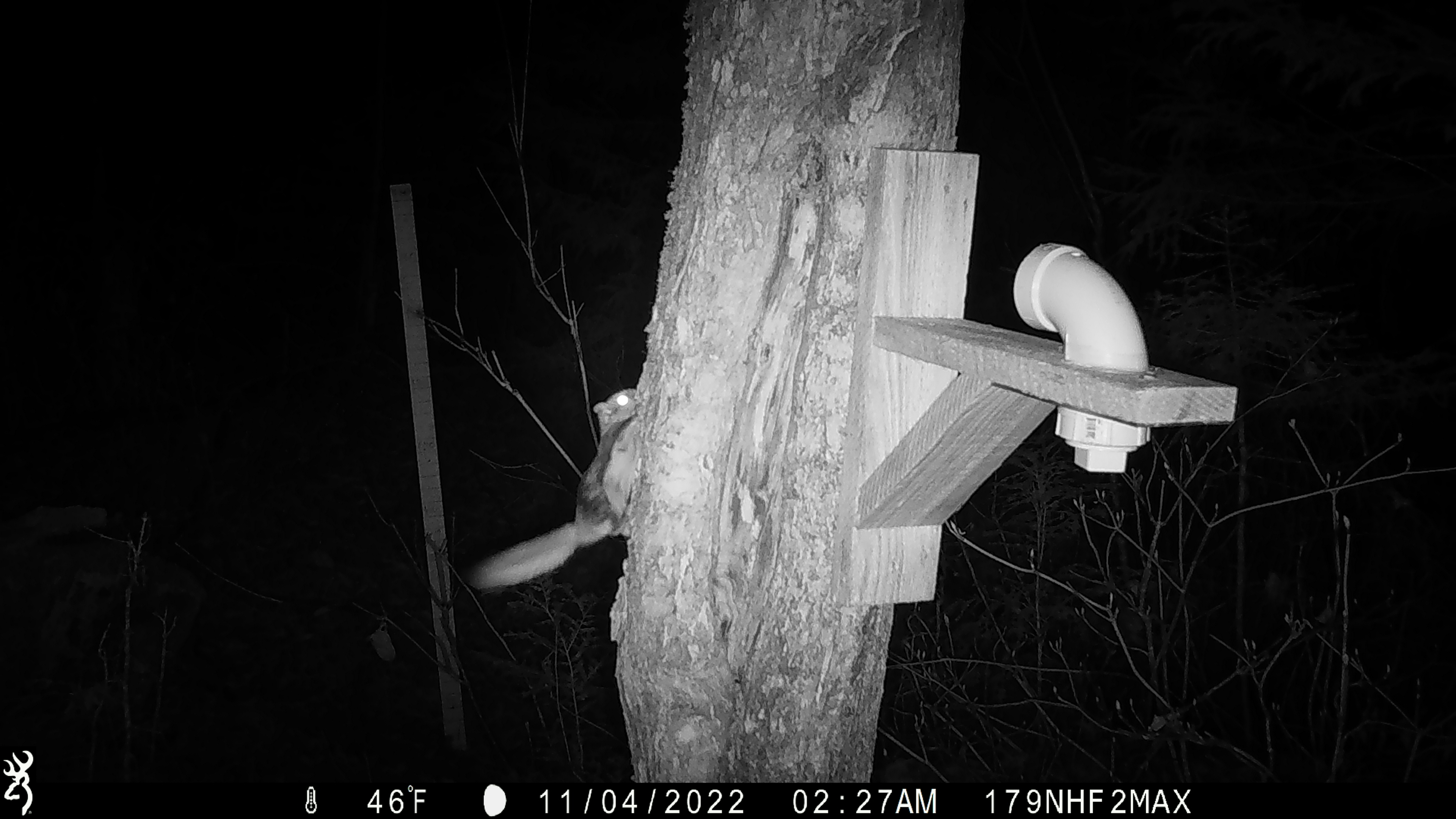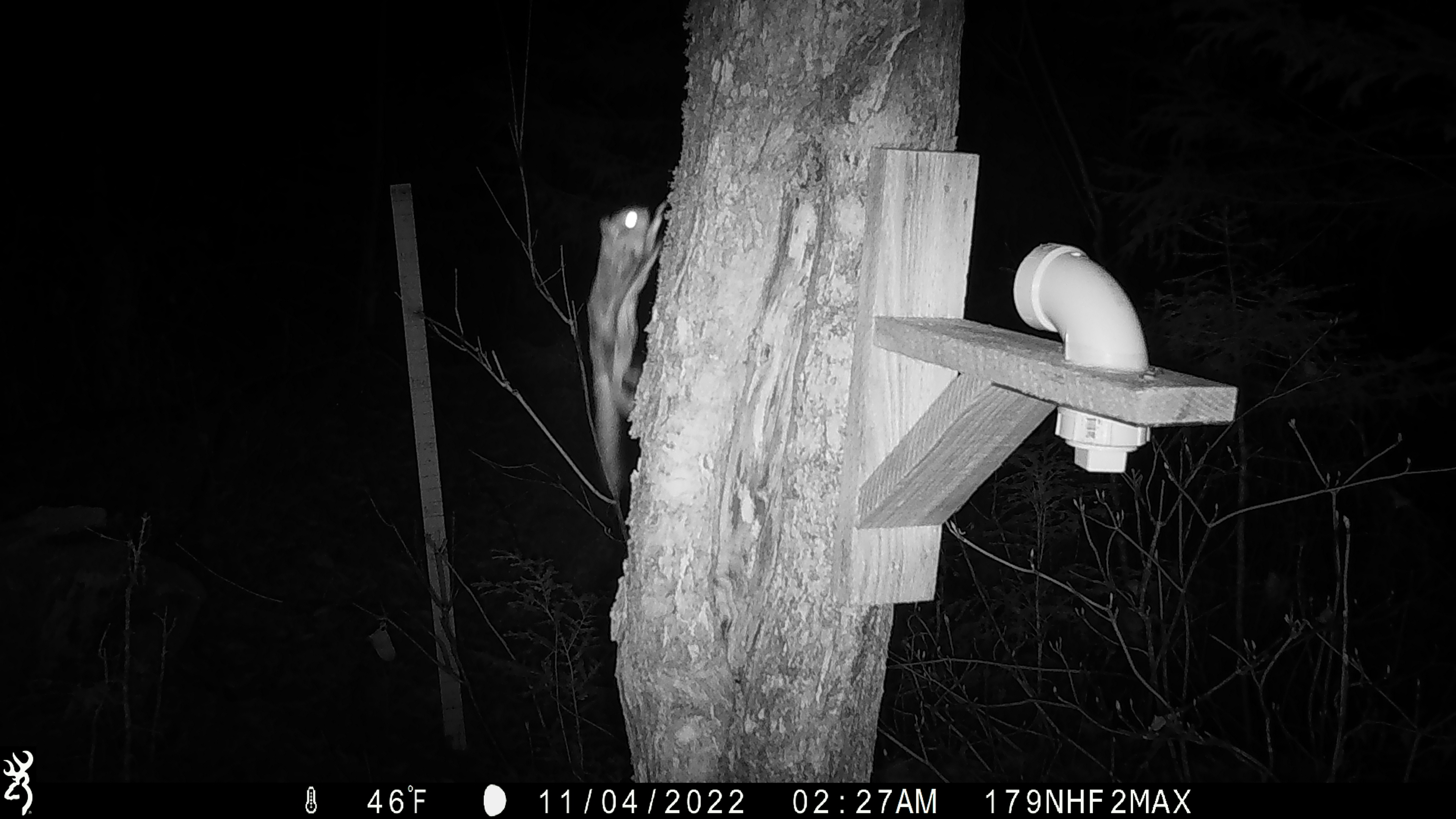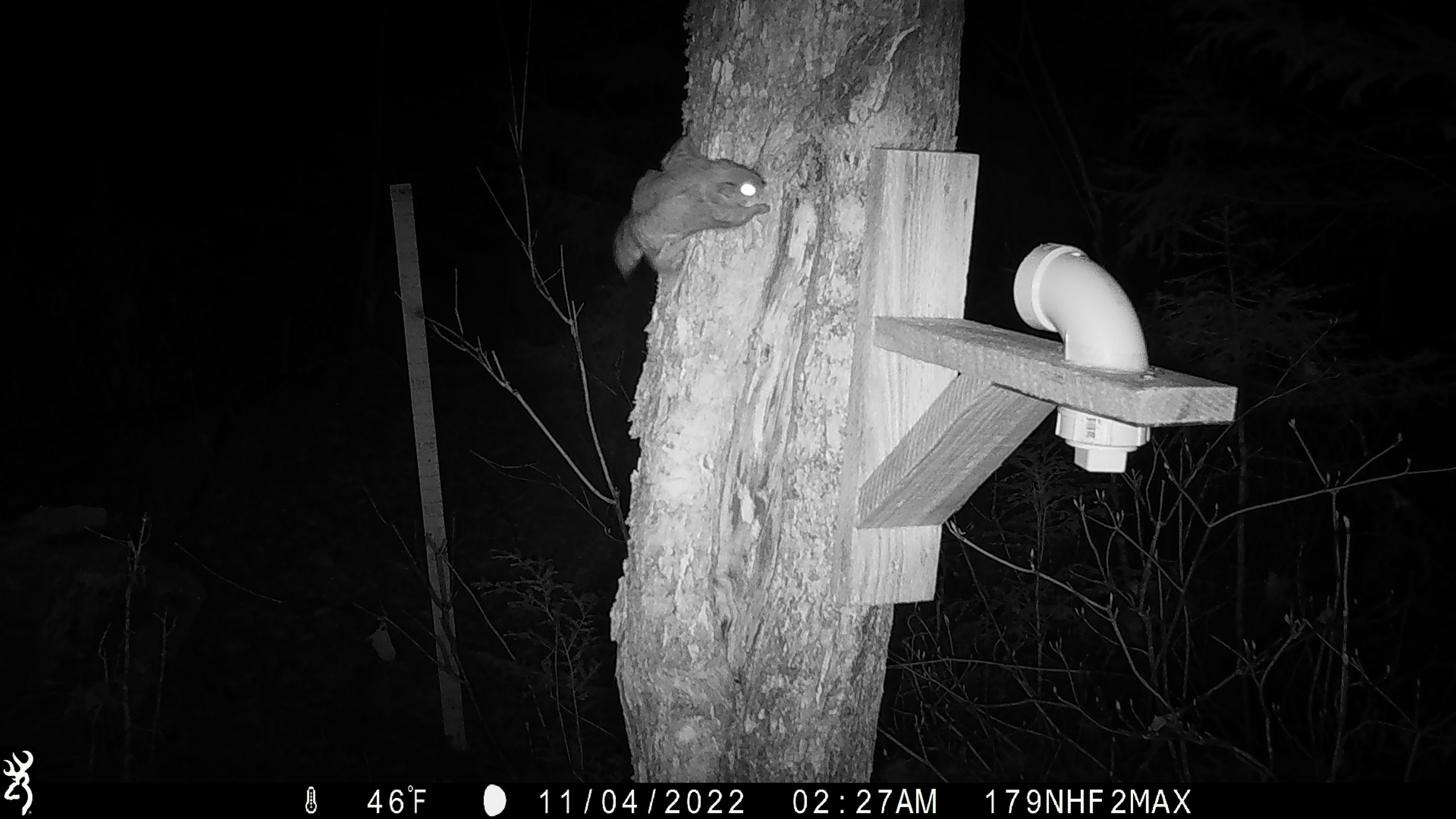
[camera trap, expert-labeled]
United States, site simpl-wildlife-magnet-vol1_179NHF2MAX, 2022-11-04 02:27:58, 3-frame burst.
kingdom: Animalia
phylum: Chordata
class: Mammalia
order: Rodentia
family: Sciuridae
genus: Glaucomys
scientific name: Glaucomys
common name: flying squirrel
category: flying squirrel sp.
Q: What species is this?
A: Flying squirrel sp. (flying squirrel) (Glaucomys).